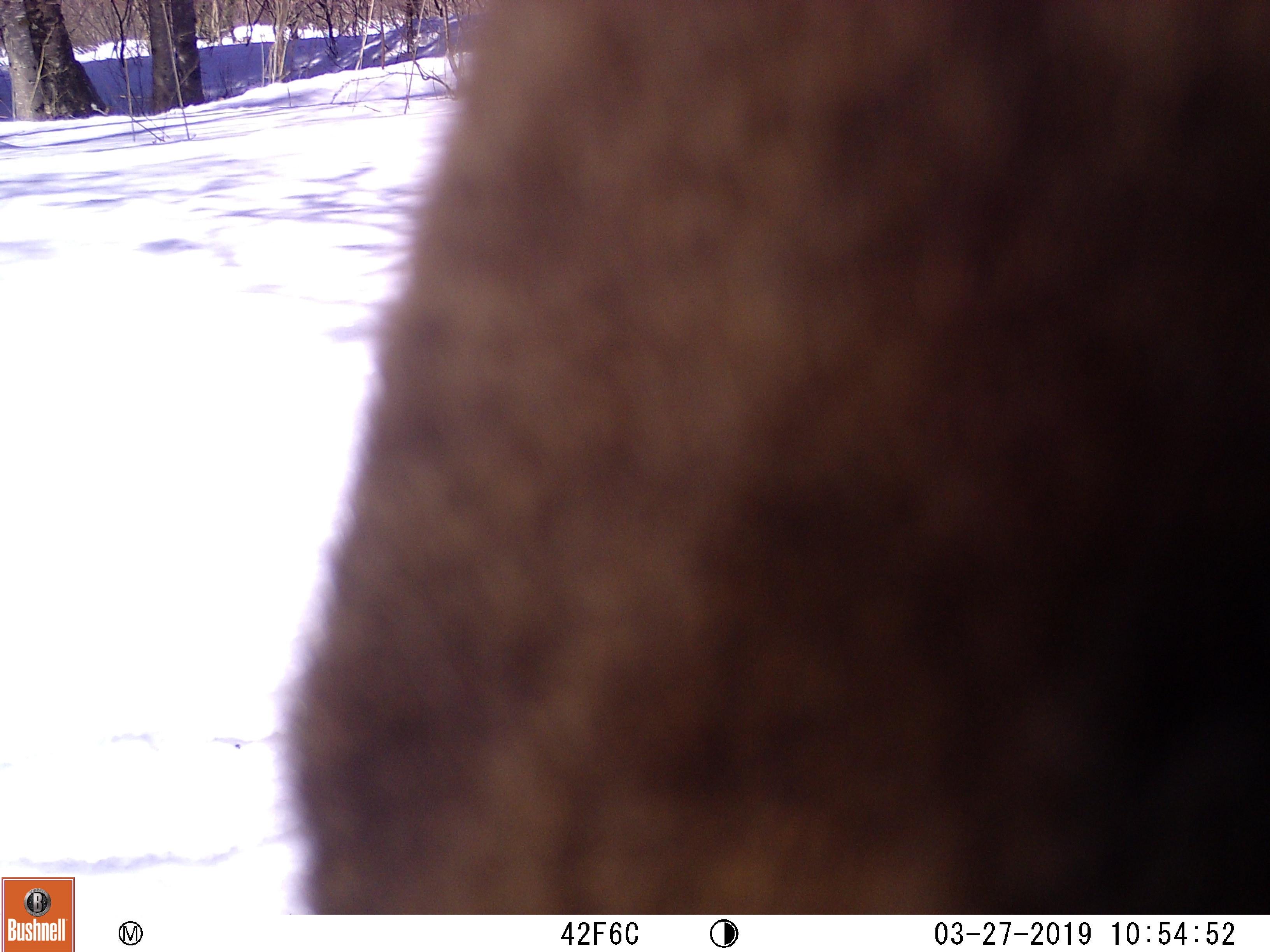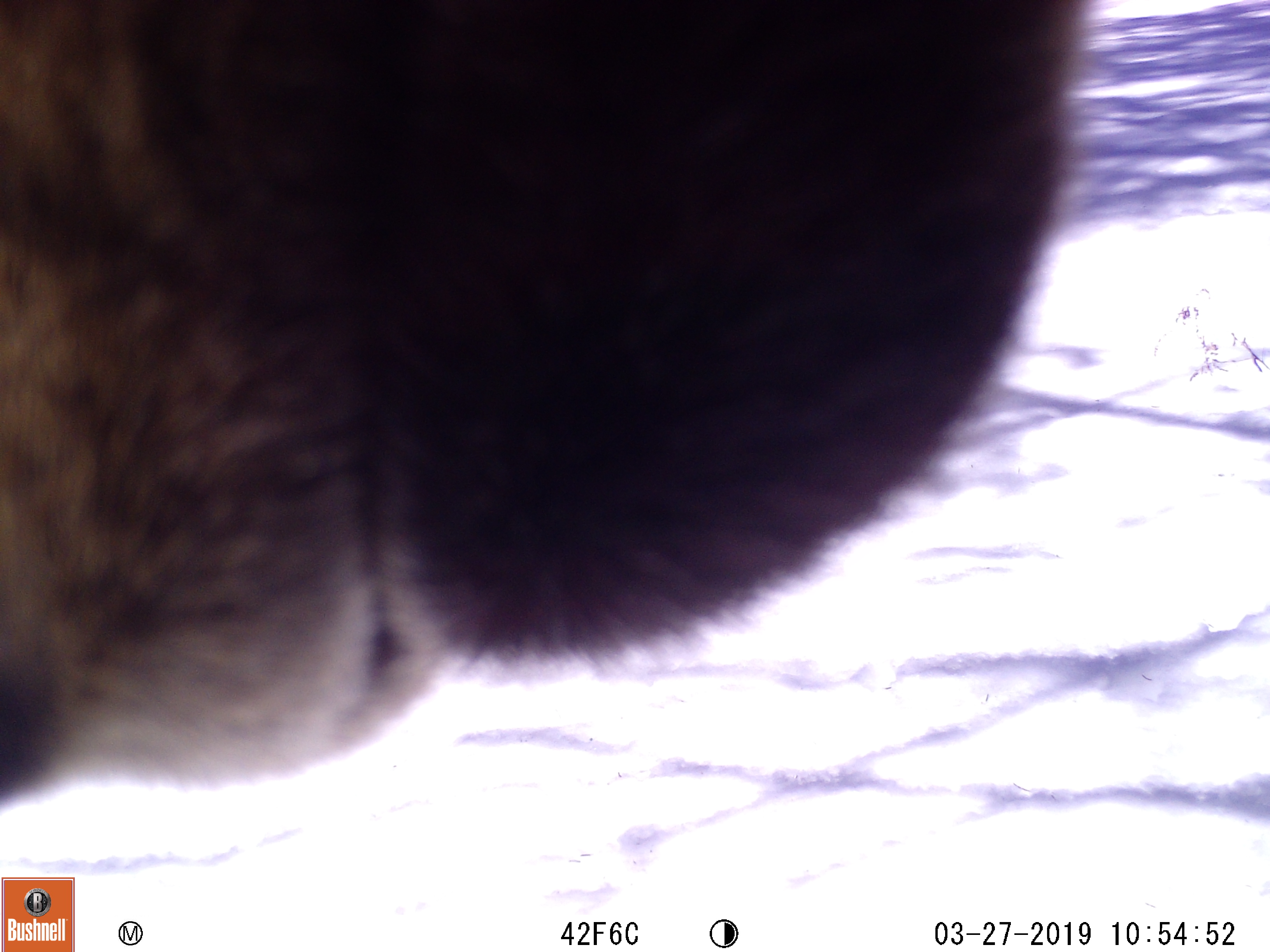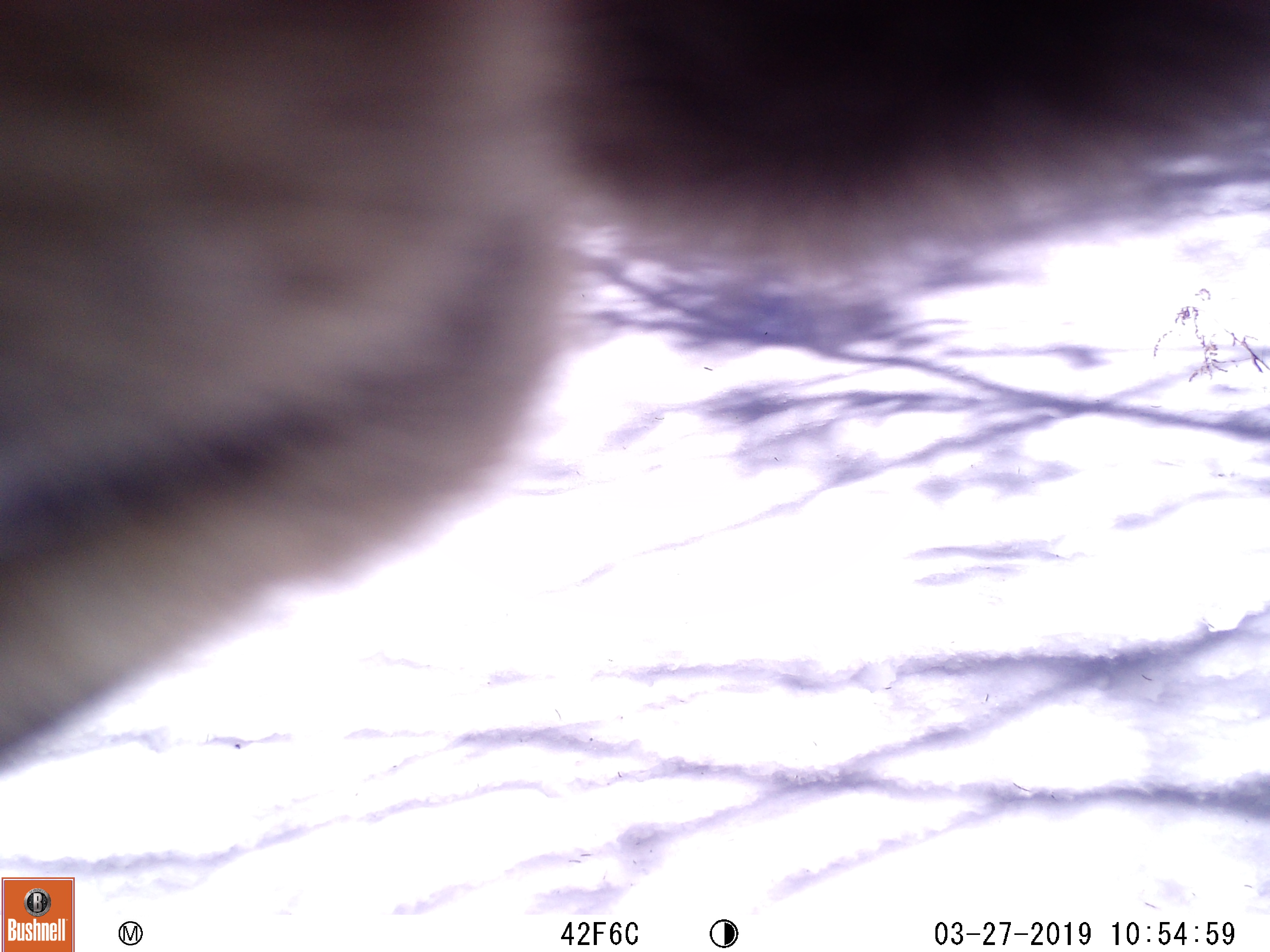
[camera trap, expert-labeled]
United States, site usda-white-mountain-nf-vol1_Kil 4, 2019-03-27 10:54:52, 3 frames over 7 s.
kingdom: Animalia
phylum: Chordata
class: Mammalia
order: Artiodactyla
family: Cervidae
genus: Alces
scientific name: Alces alces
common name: moose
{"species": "moose (Alces alces)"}